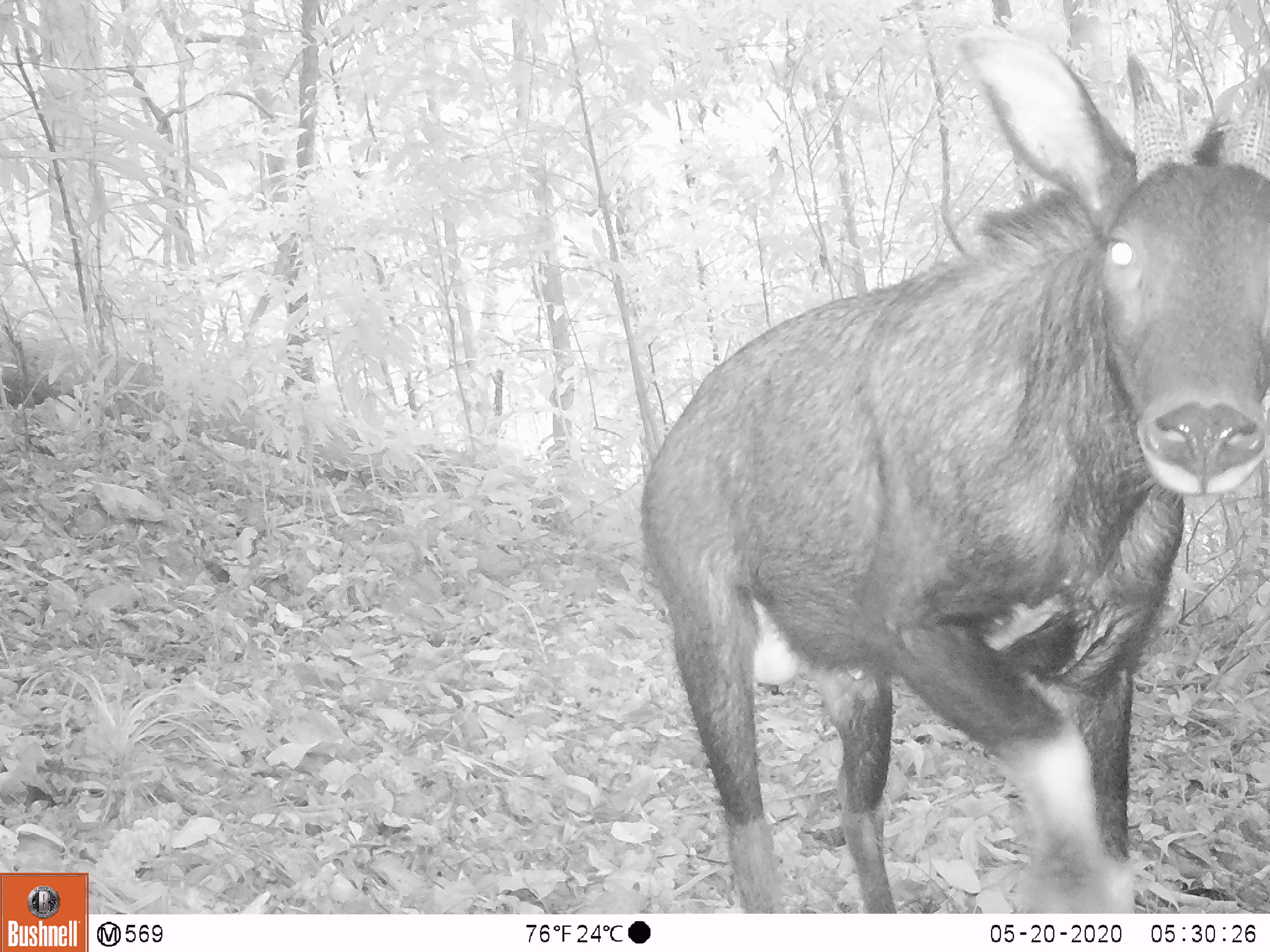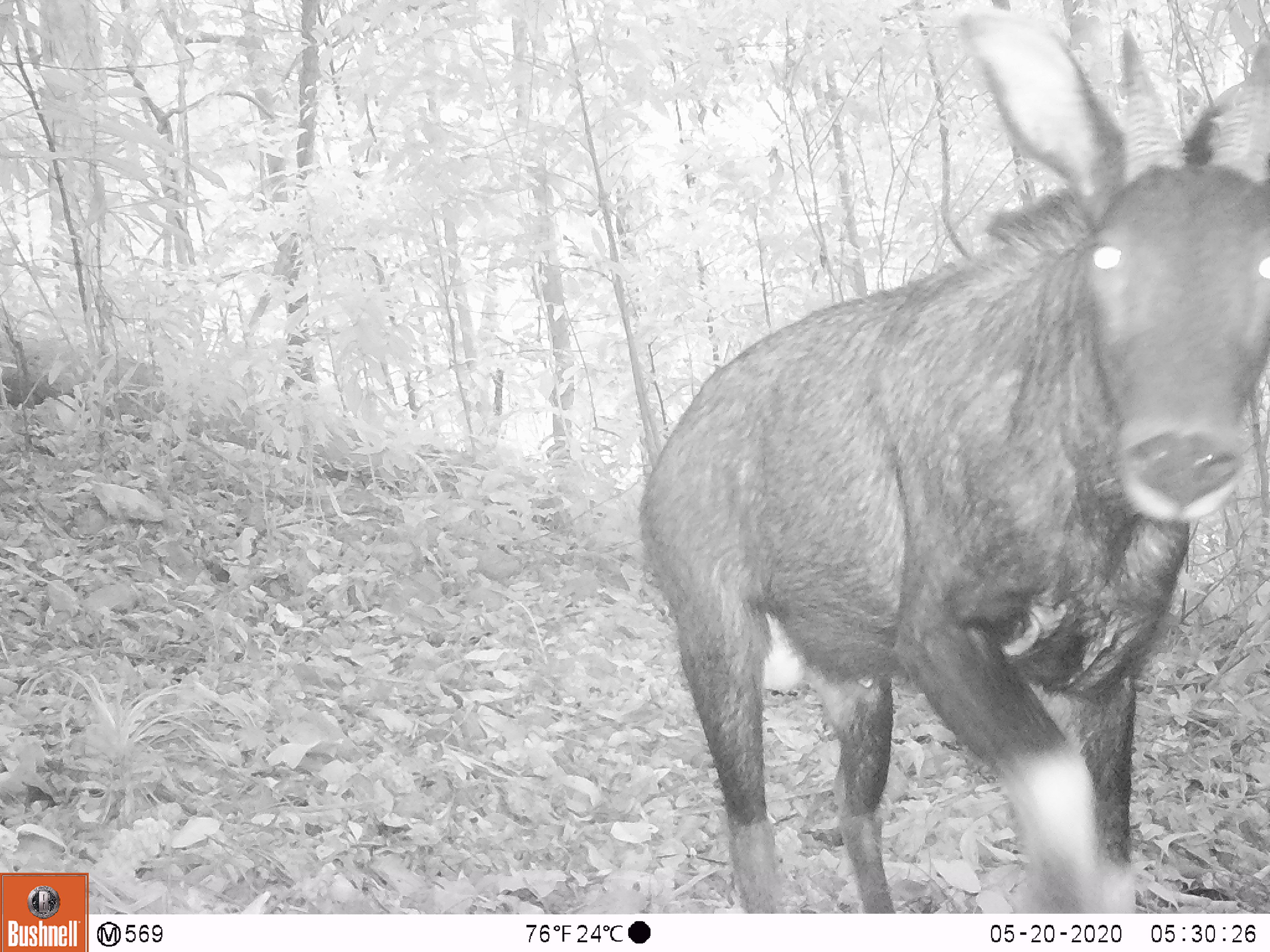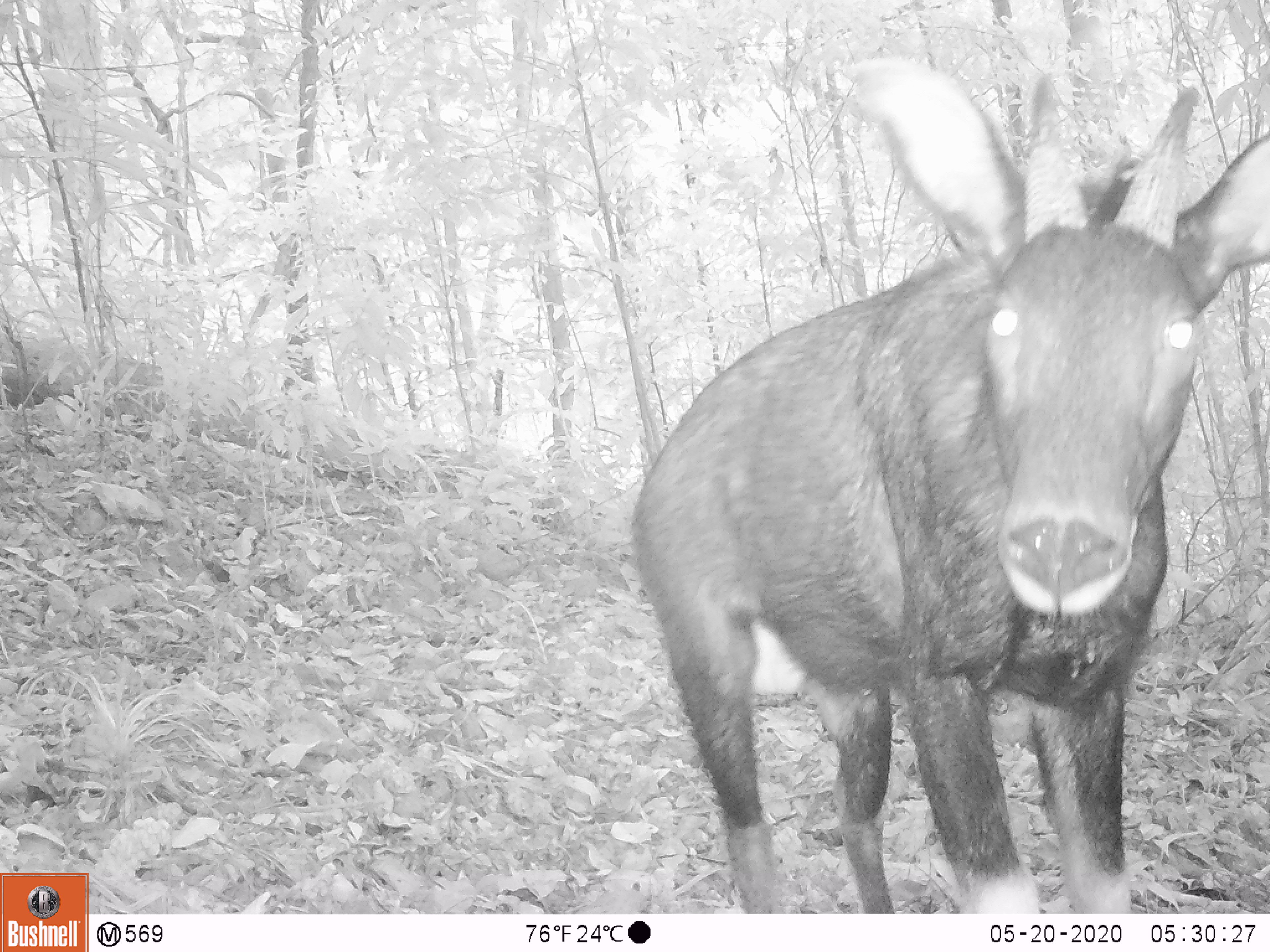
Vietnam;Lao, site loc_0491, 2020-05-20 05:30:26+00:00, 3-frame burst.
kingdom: Animalia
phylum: Chordata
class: Mammalia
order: Artiodactyla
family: Bovidae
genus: Capricornis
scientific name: Capricornis sumatraensis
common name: chinese serow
Chinese serow (Capricornis sumatraensis). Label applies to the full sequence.